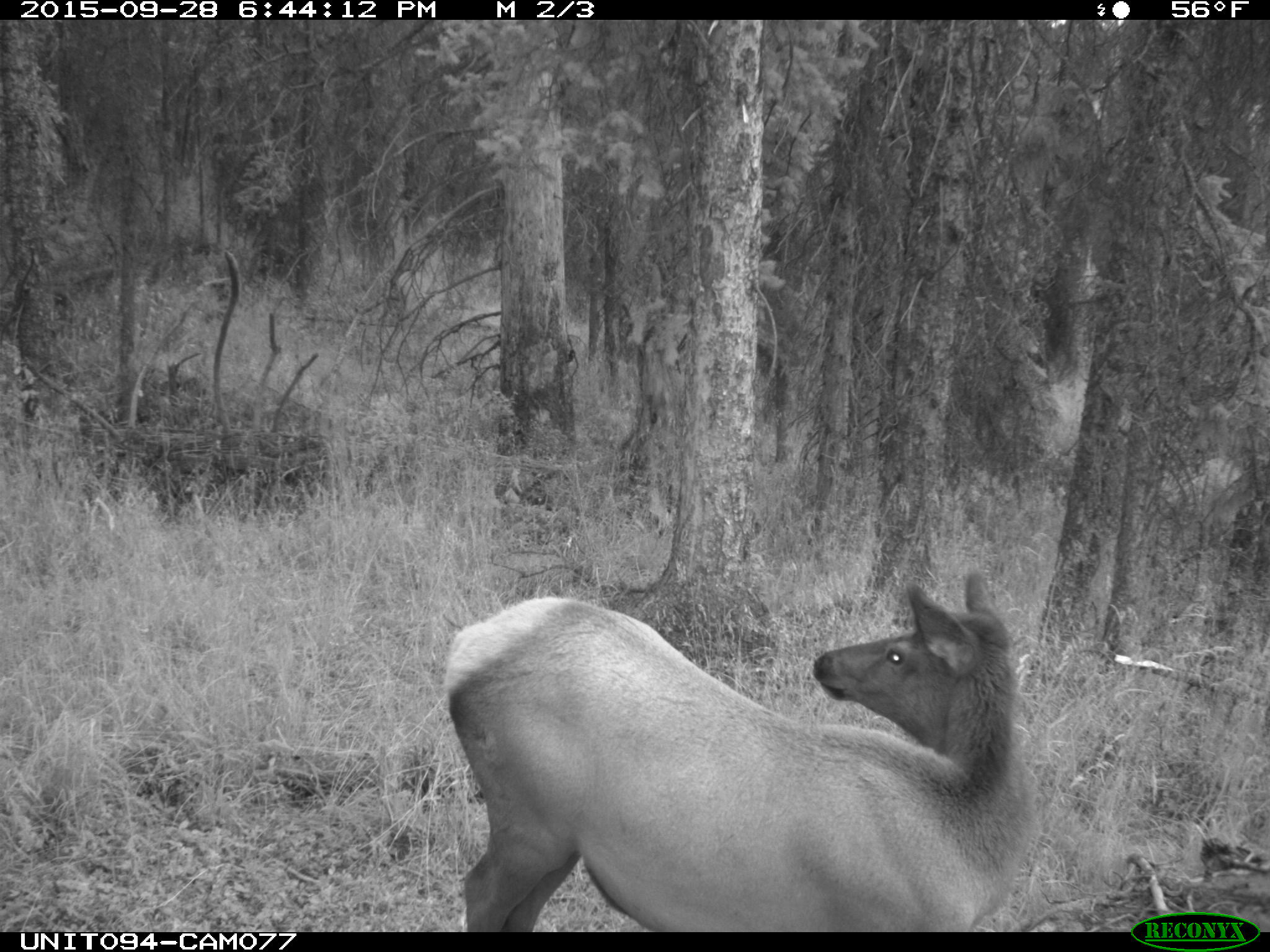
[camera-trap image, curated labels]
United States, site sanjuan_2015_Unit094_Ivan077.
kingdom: Animalia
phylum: Chordata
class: Mammalia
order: Artiodactyla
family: Cervidae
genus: Cervus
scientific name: Cervus elaphus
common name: red deer